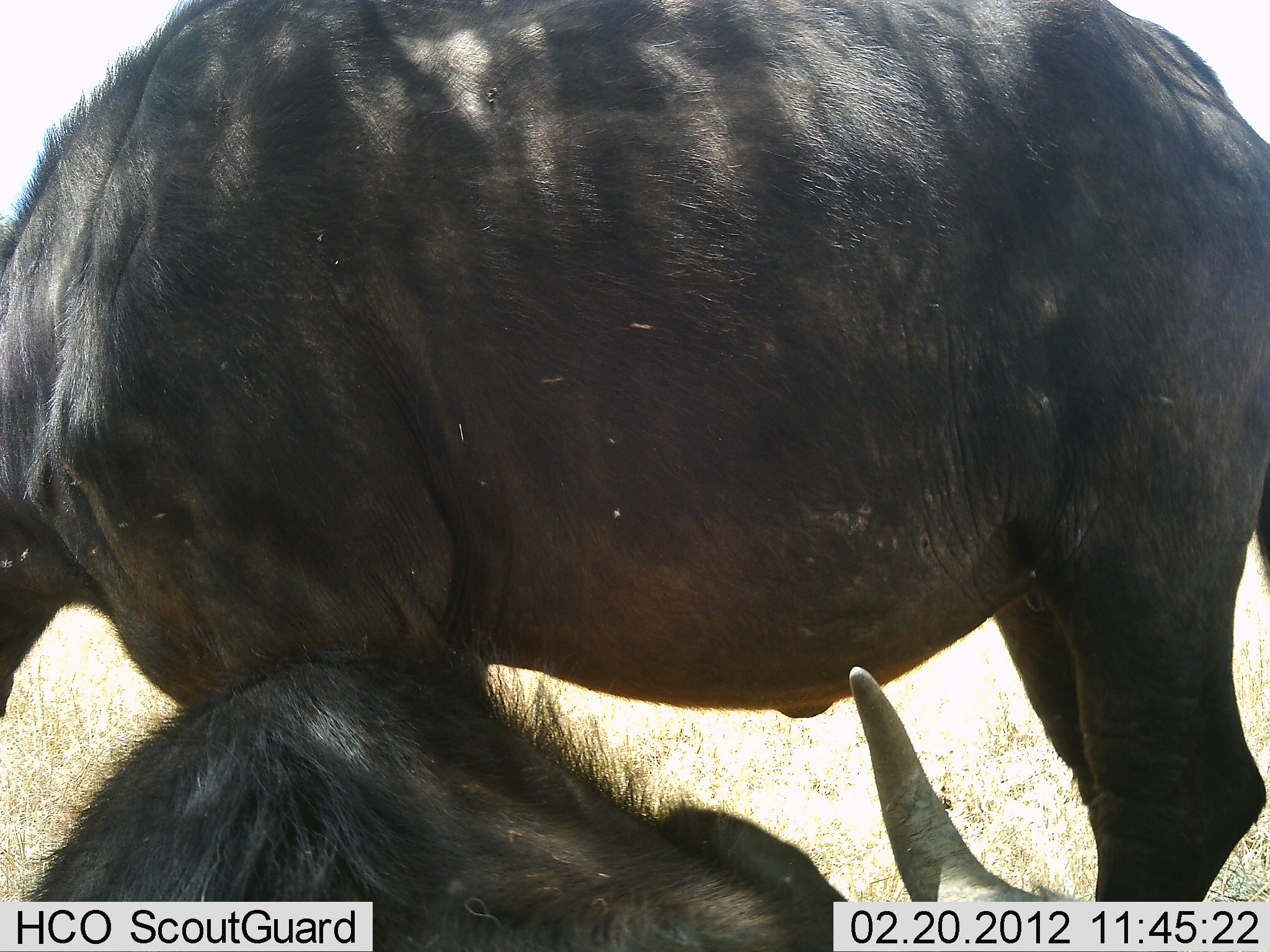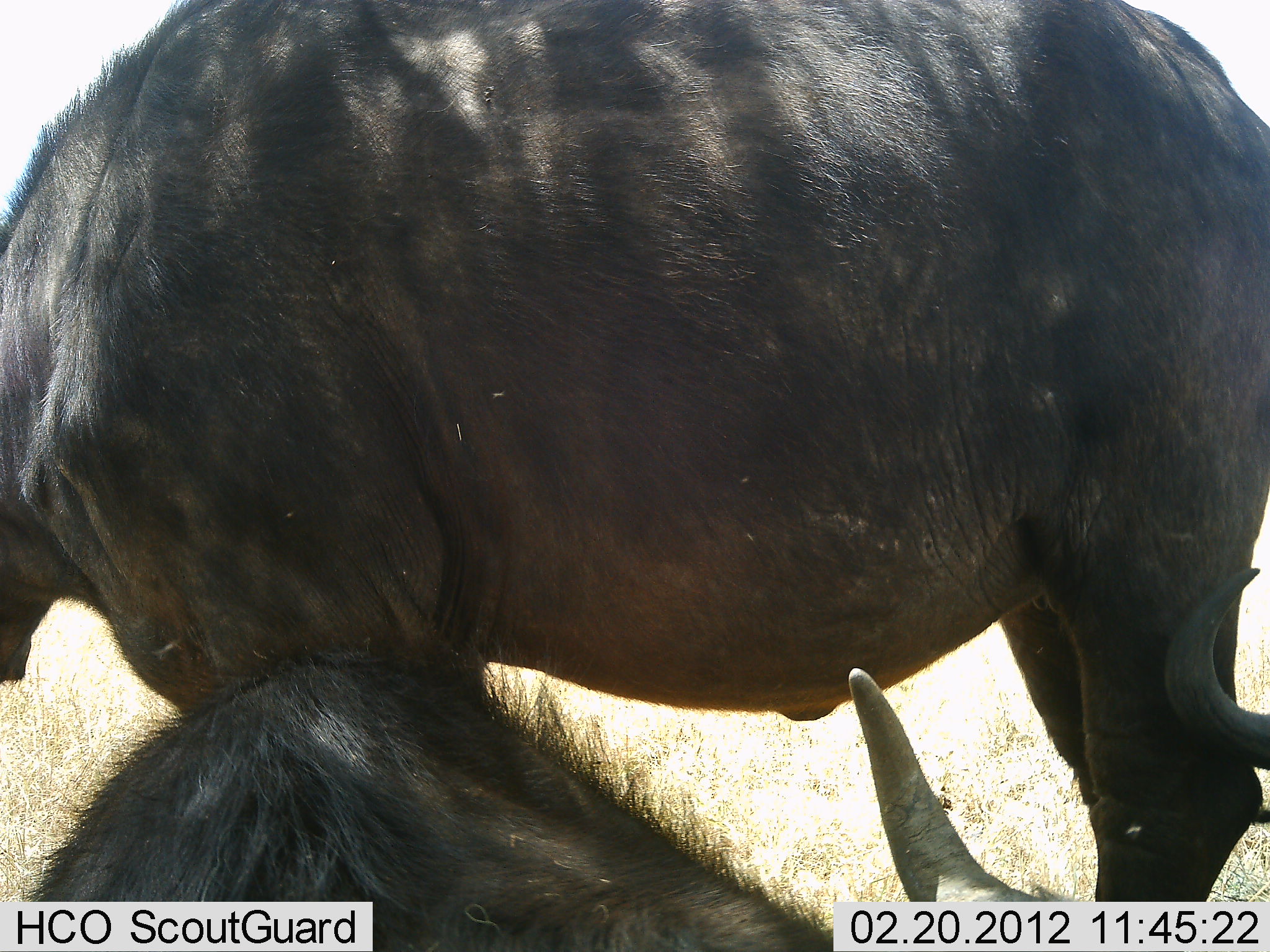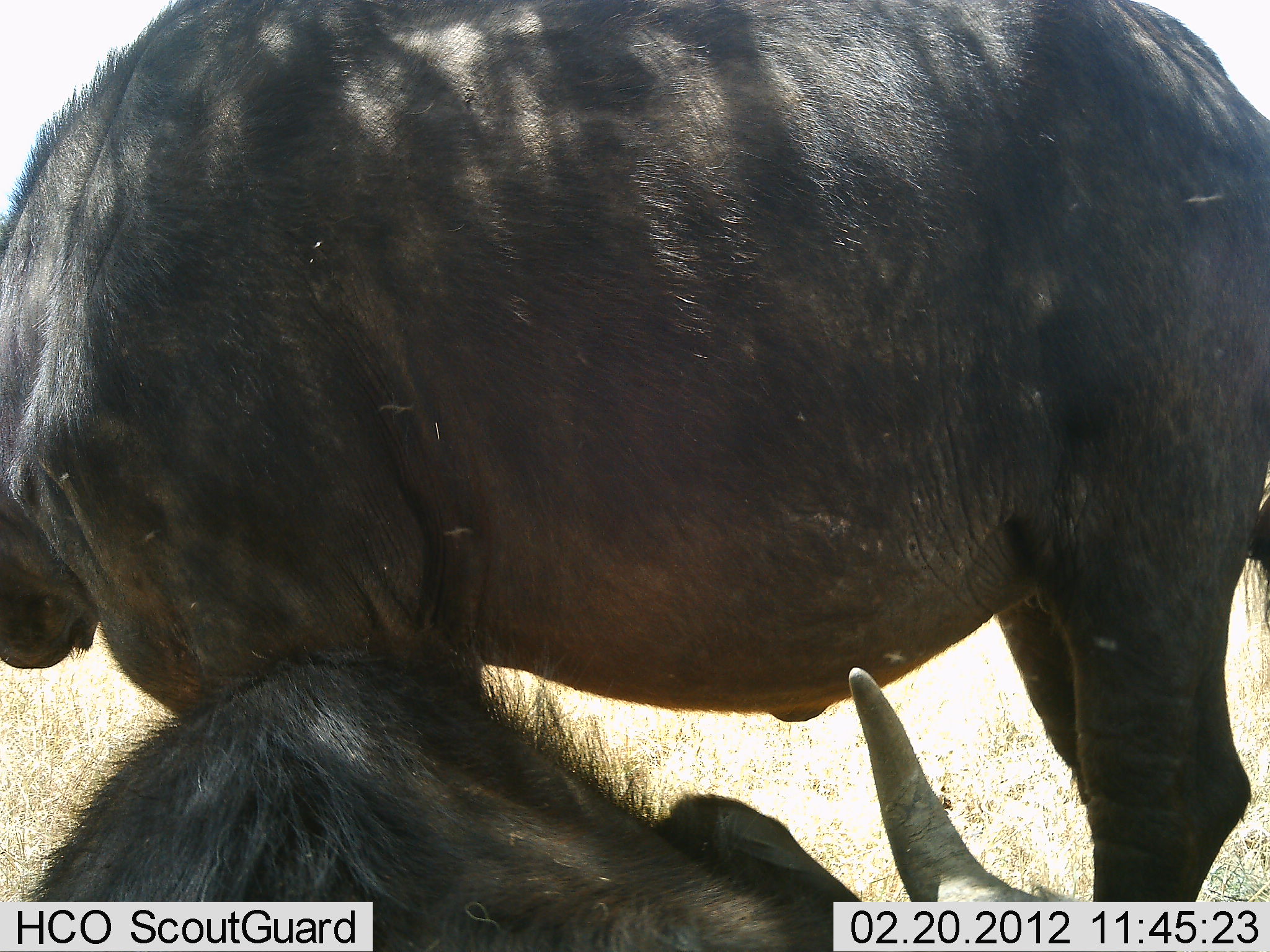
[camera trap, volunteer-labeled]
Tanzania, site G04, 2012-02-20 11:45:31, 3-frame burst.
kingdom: Animalia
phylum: Chordata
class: Mammalia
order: Artiodactyla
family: Bovidae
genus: Syncerus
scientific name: Syncerus caffer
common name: cape buffalo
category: buffalo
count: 3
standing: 85%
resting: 75%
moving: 0%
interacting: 5%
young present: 0%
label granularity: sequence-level